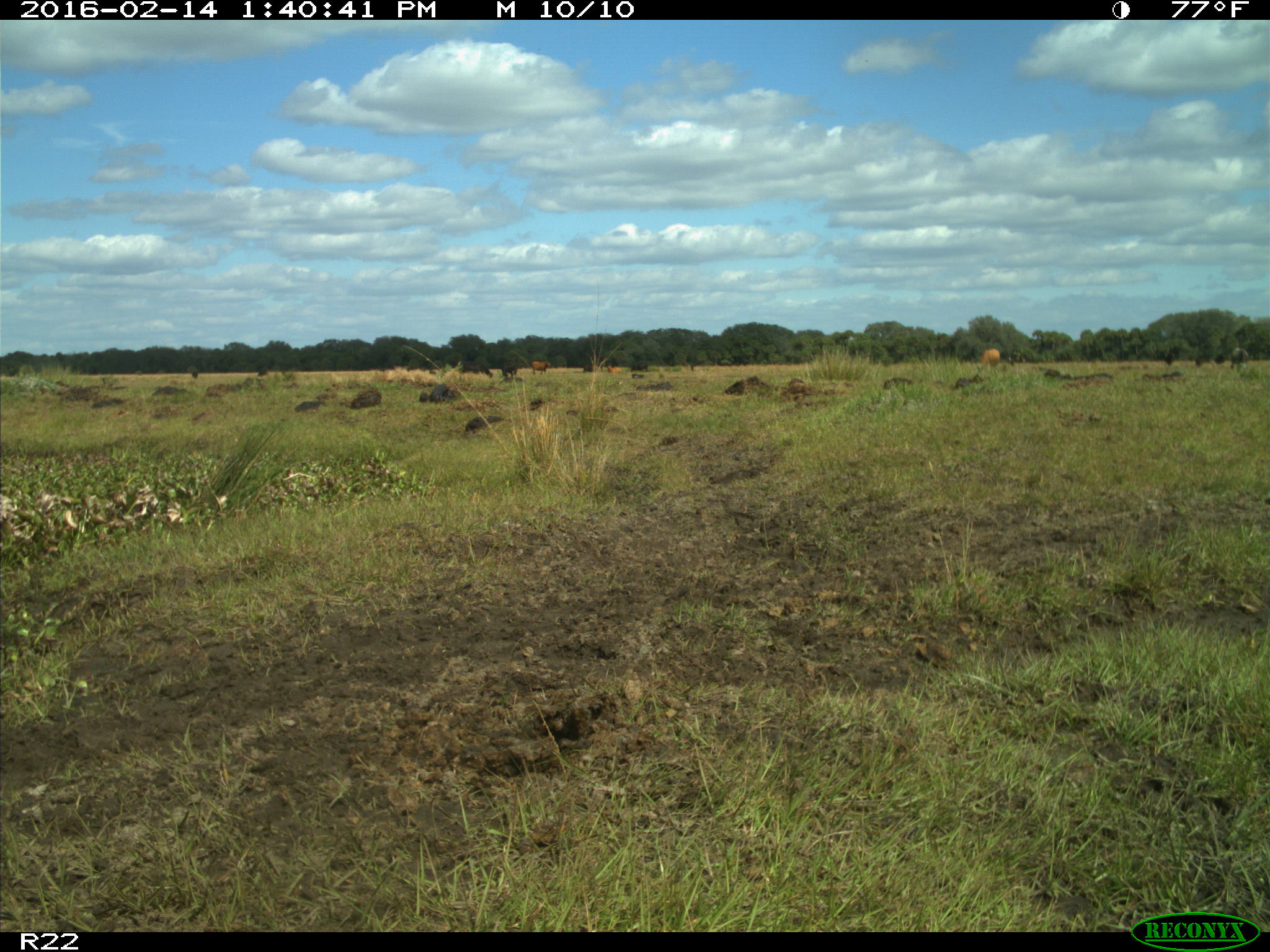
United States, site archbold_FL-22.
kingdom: Animalia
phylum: Chordata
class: Mammalia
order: Artiodactyla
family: Bovidae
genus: Bos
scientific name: Bos taurus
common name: domestic cow